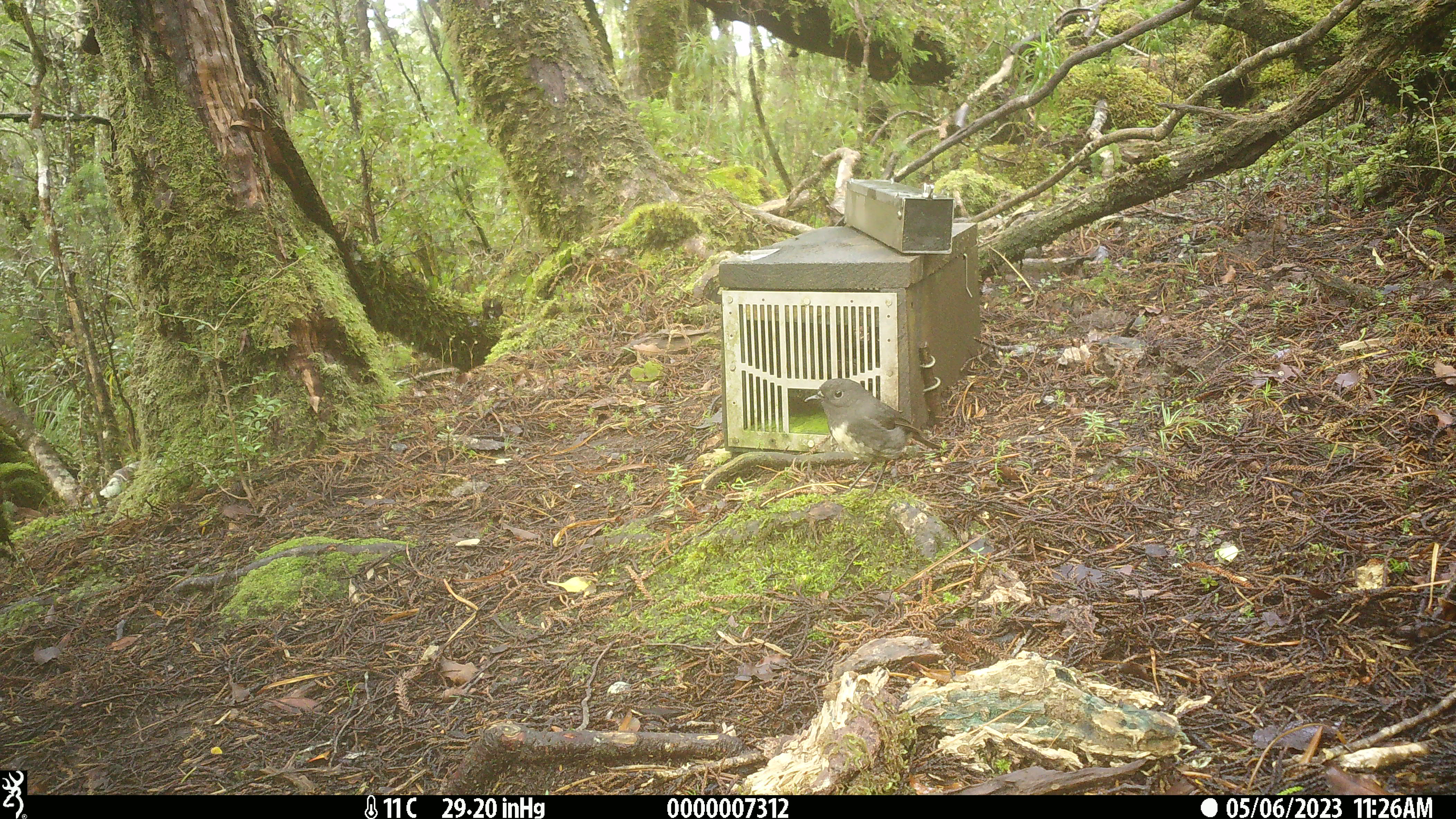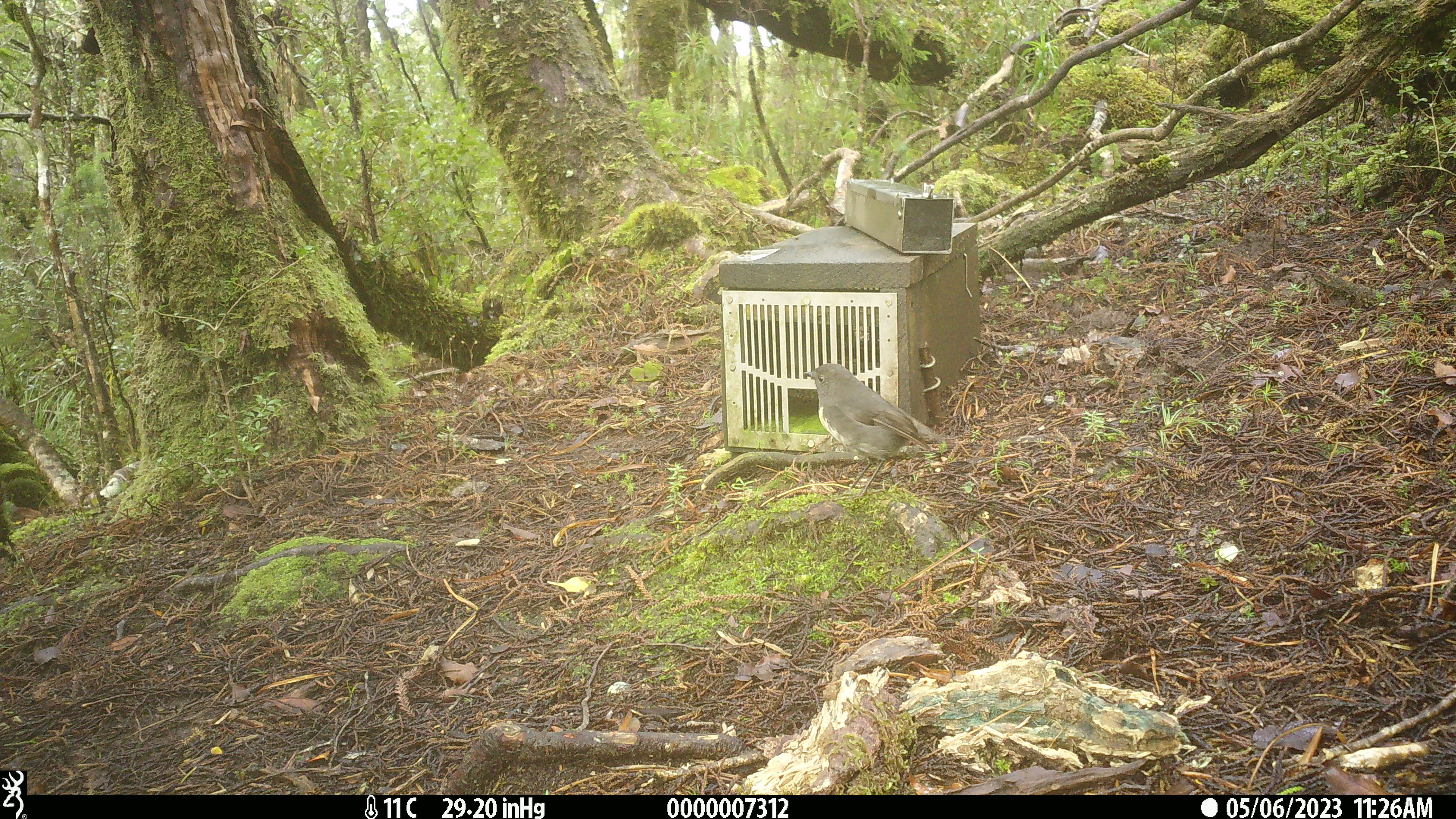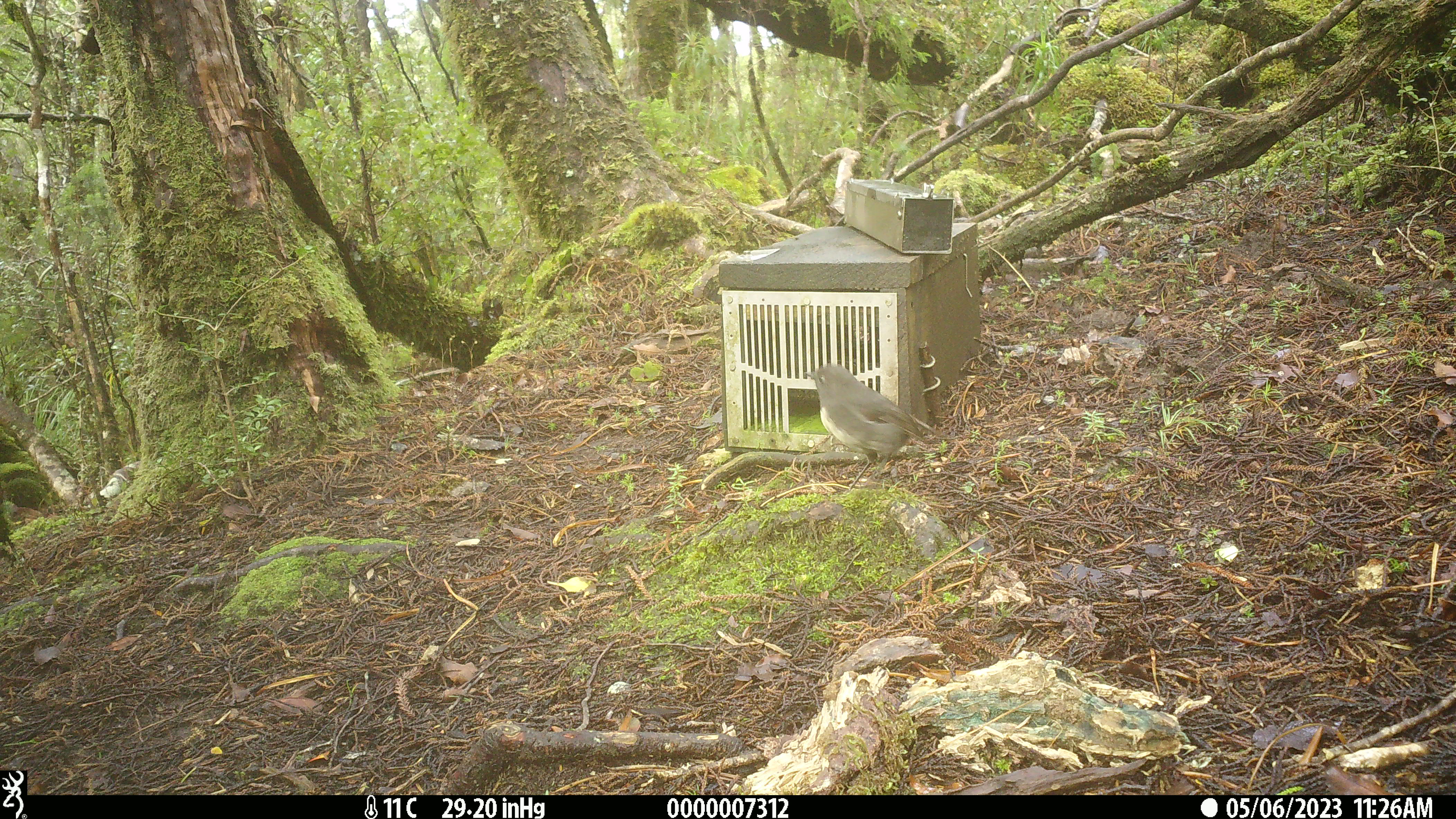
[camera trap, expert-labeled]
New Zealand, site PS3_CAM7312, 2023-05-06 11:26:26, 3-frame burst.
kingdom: Animalia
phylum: Chordata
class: Aves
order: Passeriformes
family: Petroicidae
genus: Petroica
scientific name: Petroica australis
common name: new zealand robin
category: robin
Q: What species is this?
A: Robin (new zealand robin) (Petroica australis).